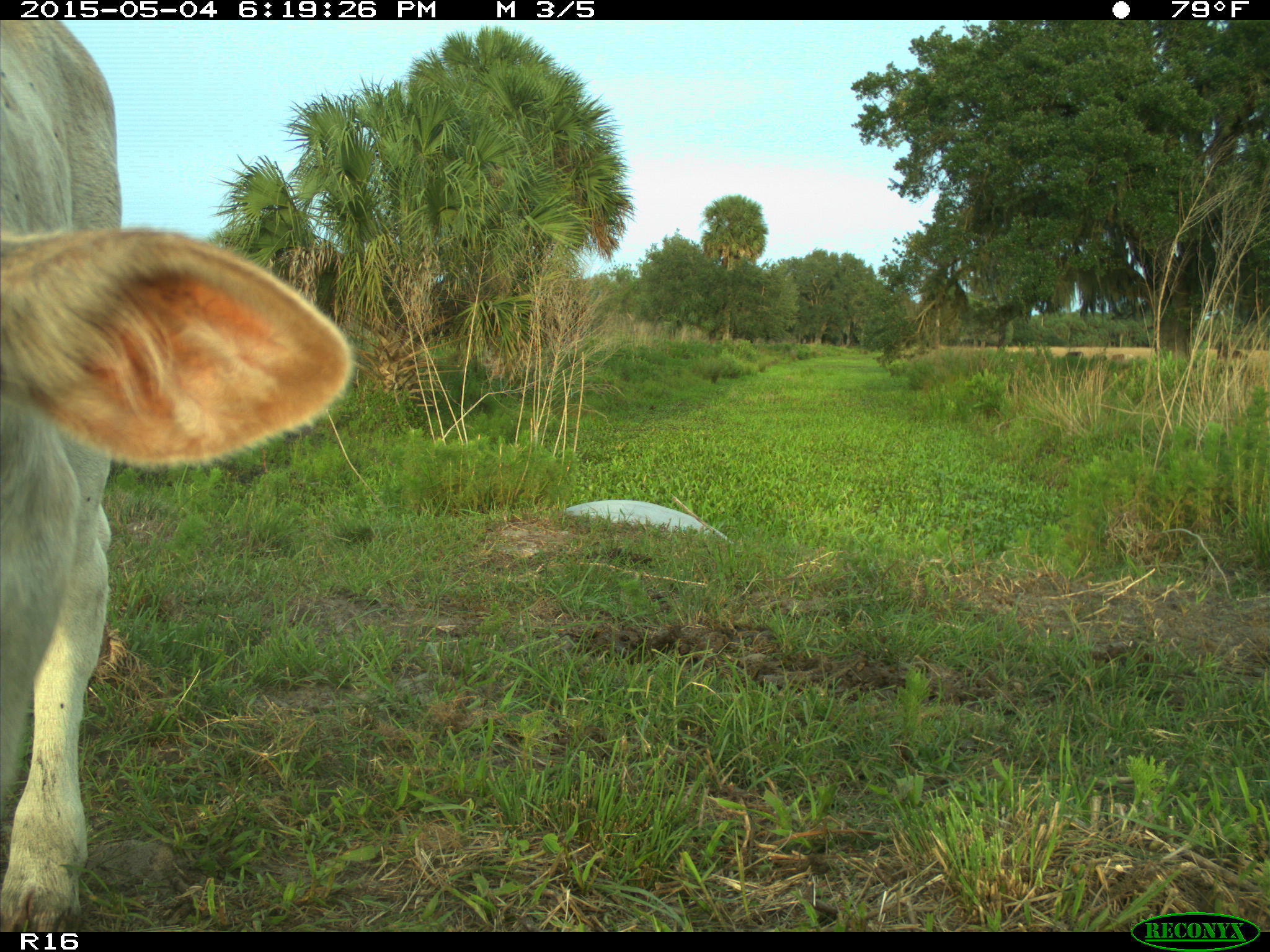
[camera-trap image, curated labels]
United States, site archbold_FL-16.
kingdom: Animalia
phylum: Chordata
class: Mammalia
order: Artiodactyla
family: Bovidae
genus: Bos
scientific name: Bos taurus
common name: domestic cow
Bos taurus (domestic cow).